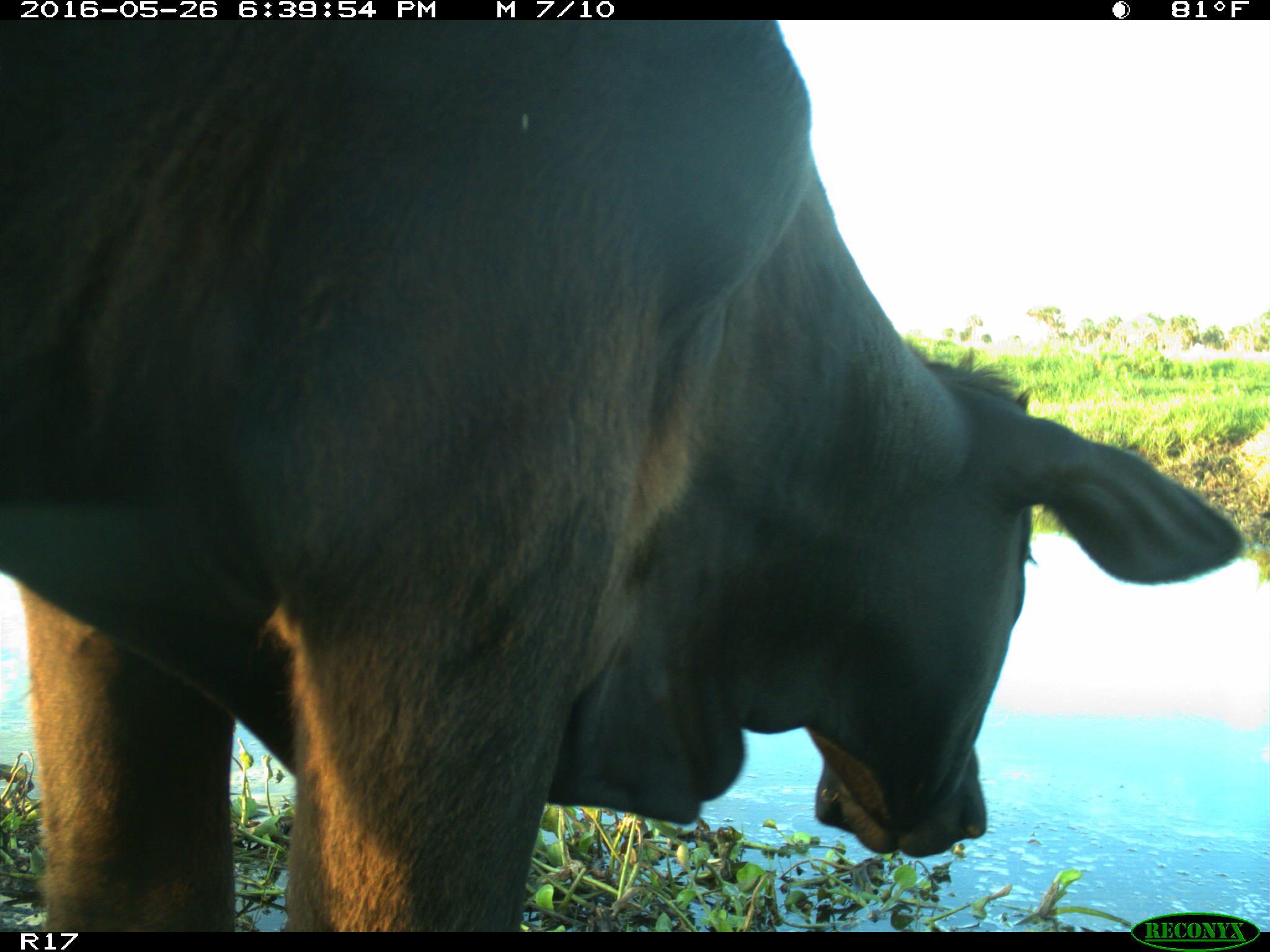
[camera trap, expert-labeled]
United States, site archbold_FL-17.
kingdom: Animalia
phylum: Chordata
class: Mammalia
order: Artiodactyla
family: Bovidae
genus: Bos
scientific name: Bos taurus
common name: domestic cow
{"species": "Bos taurus (domestic cow)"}